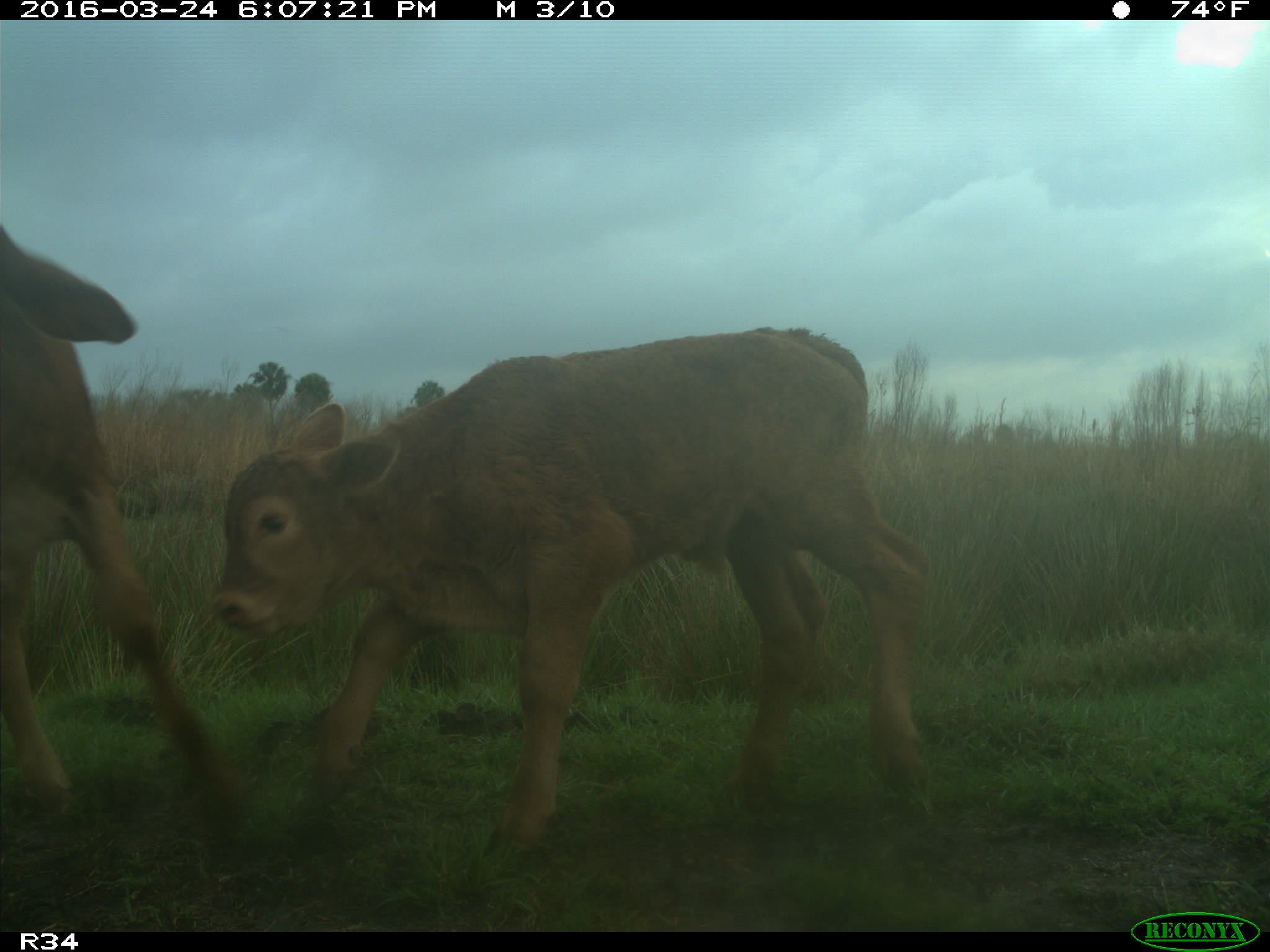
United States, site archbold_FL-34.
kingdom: Animalia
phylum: Chordata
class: Mammalia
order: Artiodactyla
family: Bovidae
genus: Bos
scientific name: Bos taurus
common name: domestic cow